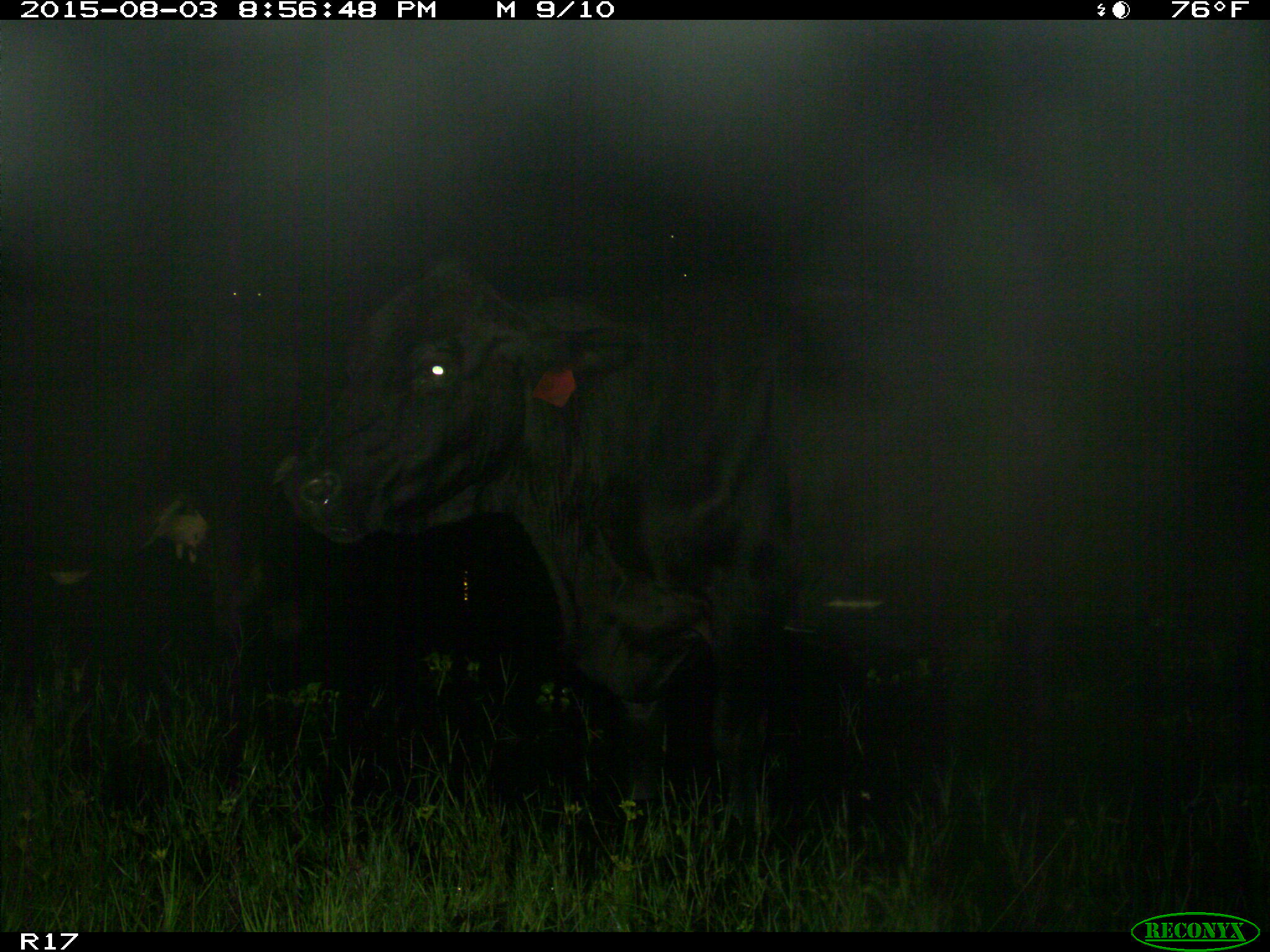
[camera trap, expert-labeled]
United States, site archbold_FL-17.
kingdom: Animalia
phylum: Chordata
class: Mammalia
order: Artiodactyla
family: Bovidae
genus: Bos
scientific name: Bos taurus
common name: domestic cow